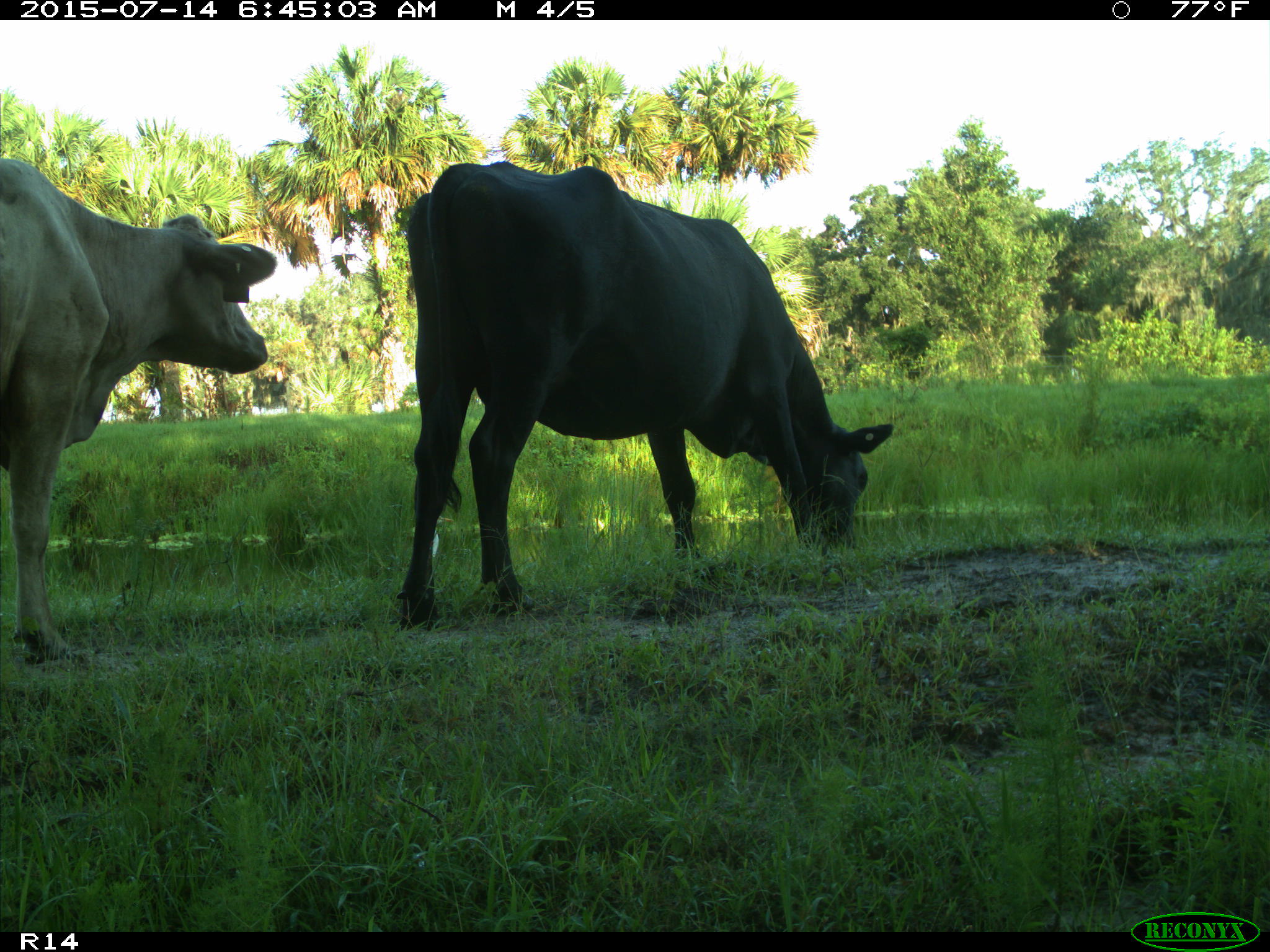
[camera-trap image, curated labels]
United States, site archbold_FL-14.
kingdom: Animalia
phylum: Chordata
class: Mammalia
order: Artiodactyla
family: Bovidae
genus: Bos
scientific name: Bos taurus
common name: domestic cow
Bos taurus (domestic cow).